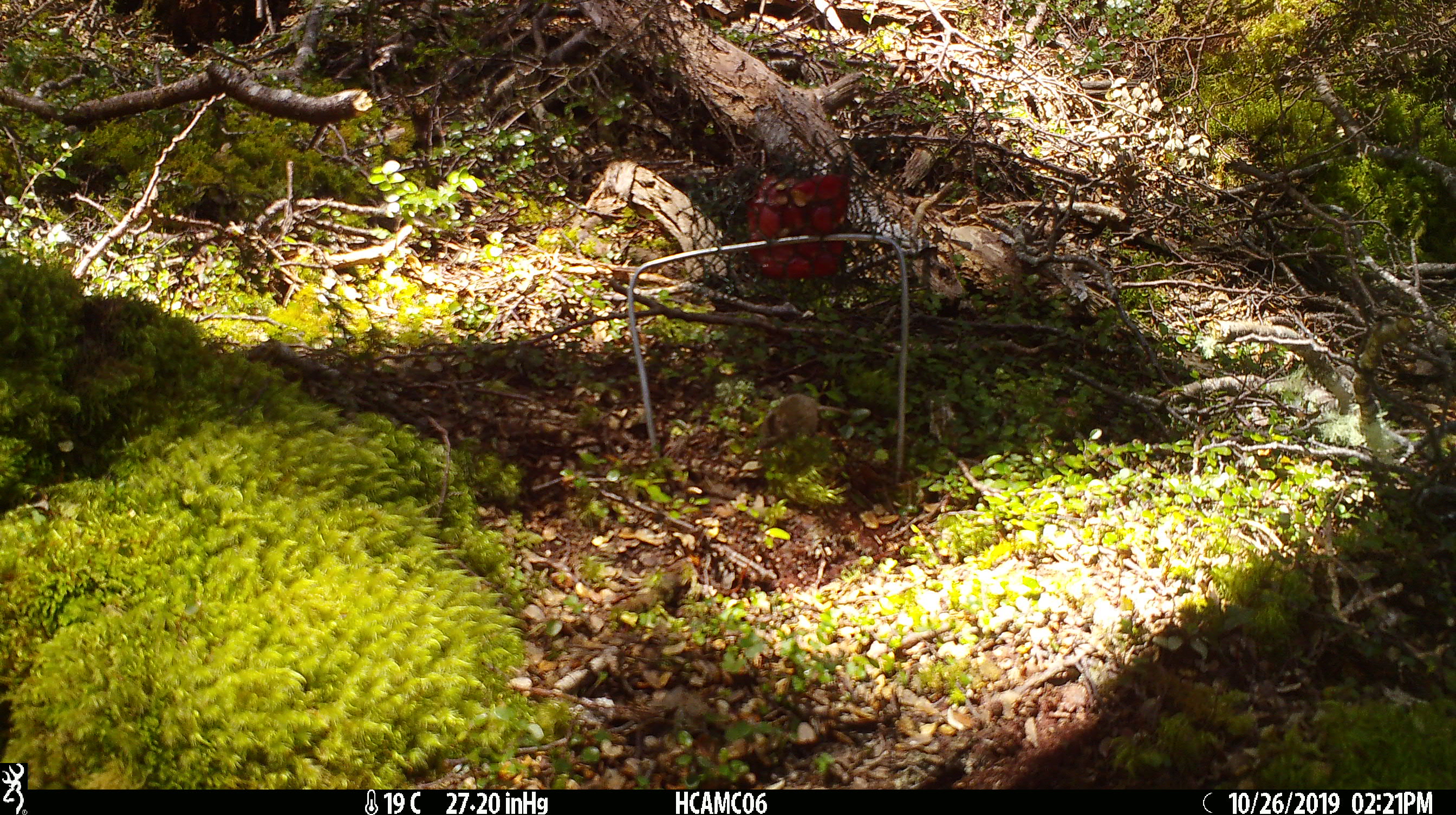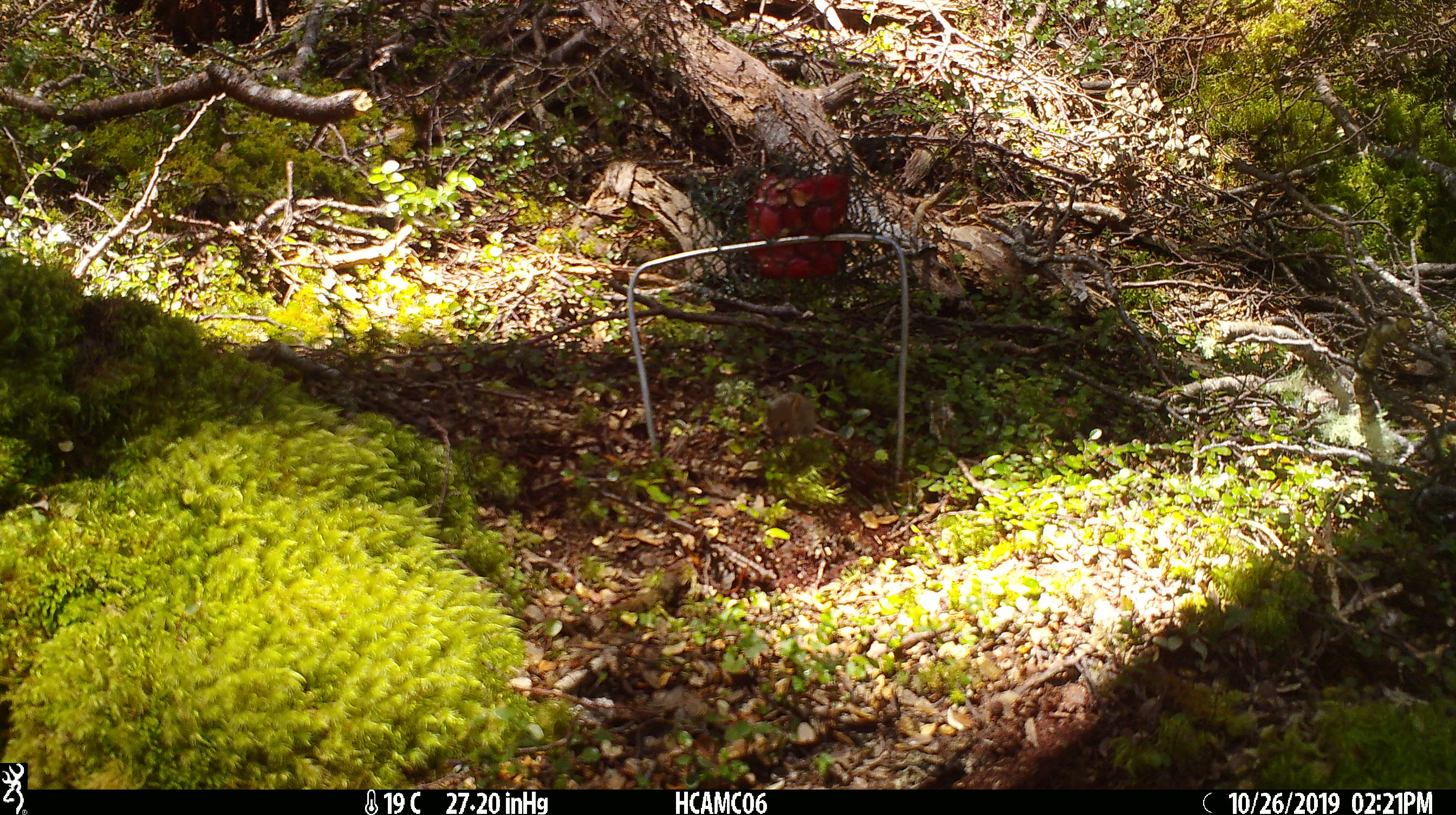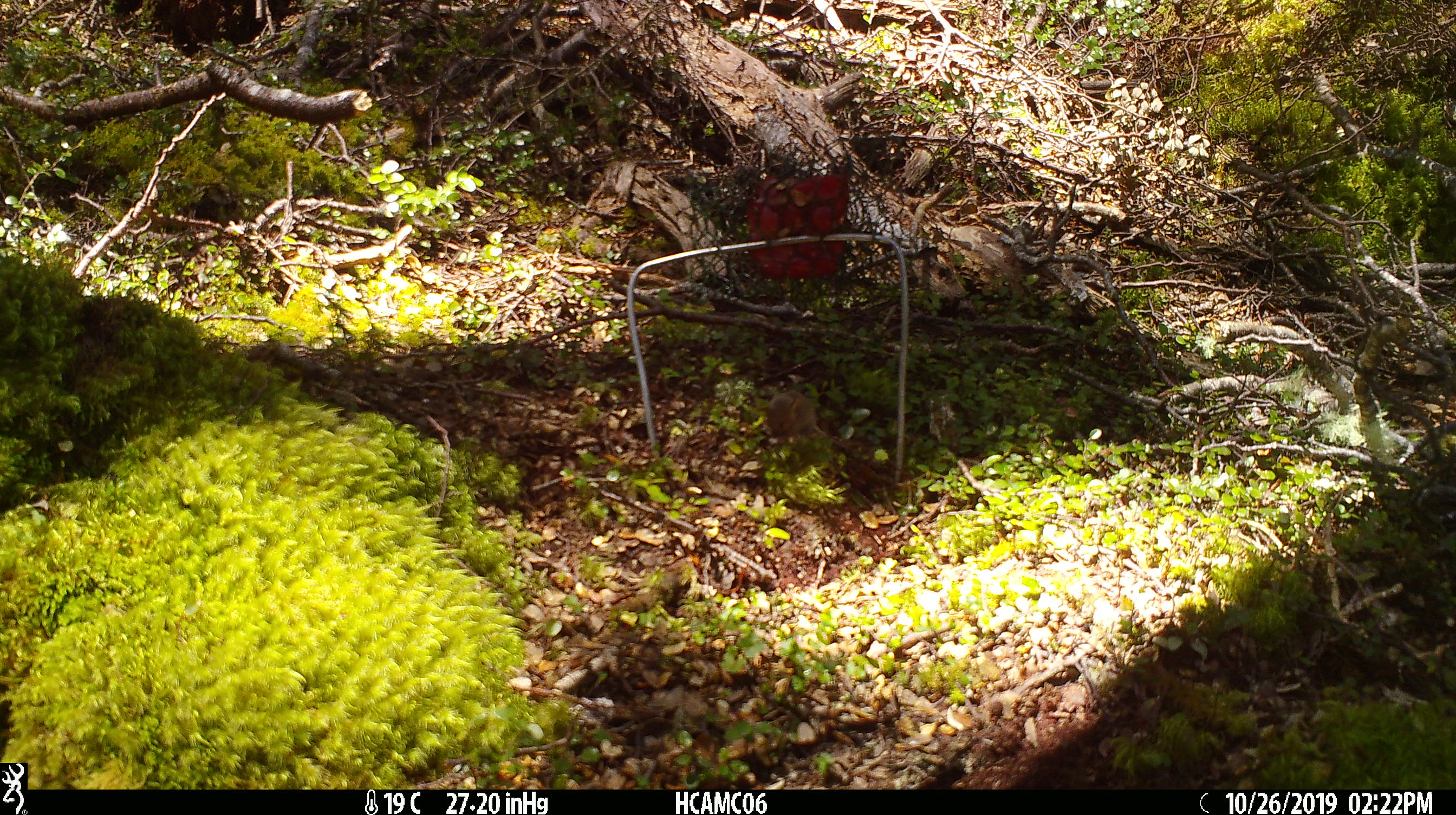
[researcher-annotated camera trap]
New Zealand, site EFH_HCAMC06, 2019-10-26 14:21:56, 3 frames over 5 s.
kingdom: Animalia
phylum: Chordata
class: Mammalia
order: Rodentia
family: Muridae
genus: Mus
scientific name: Mus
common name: mouse